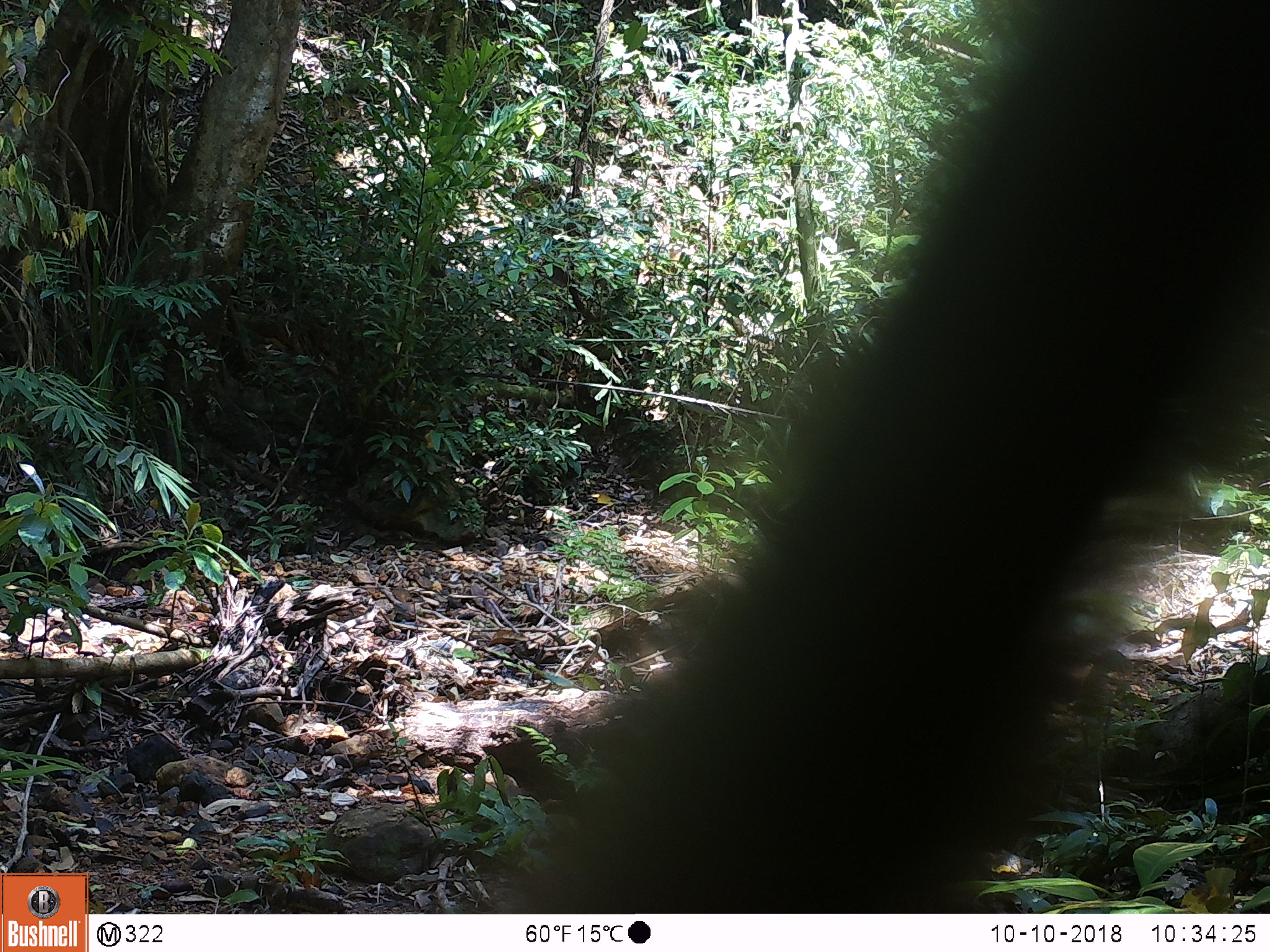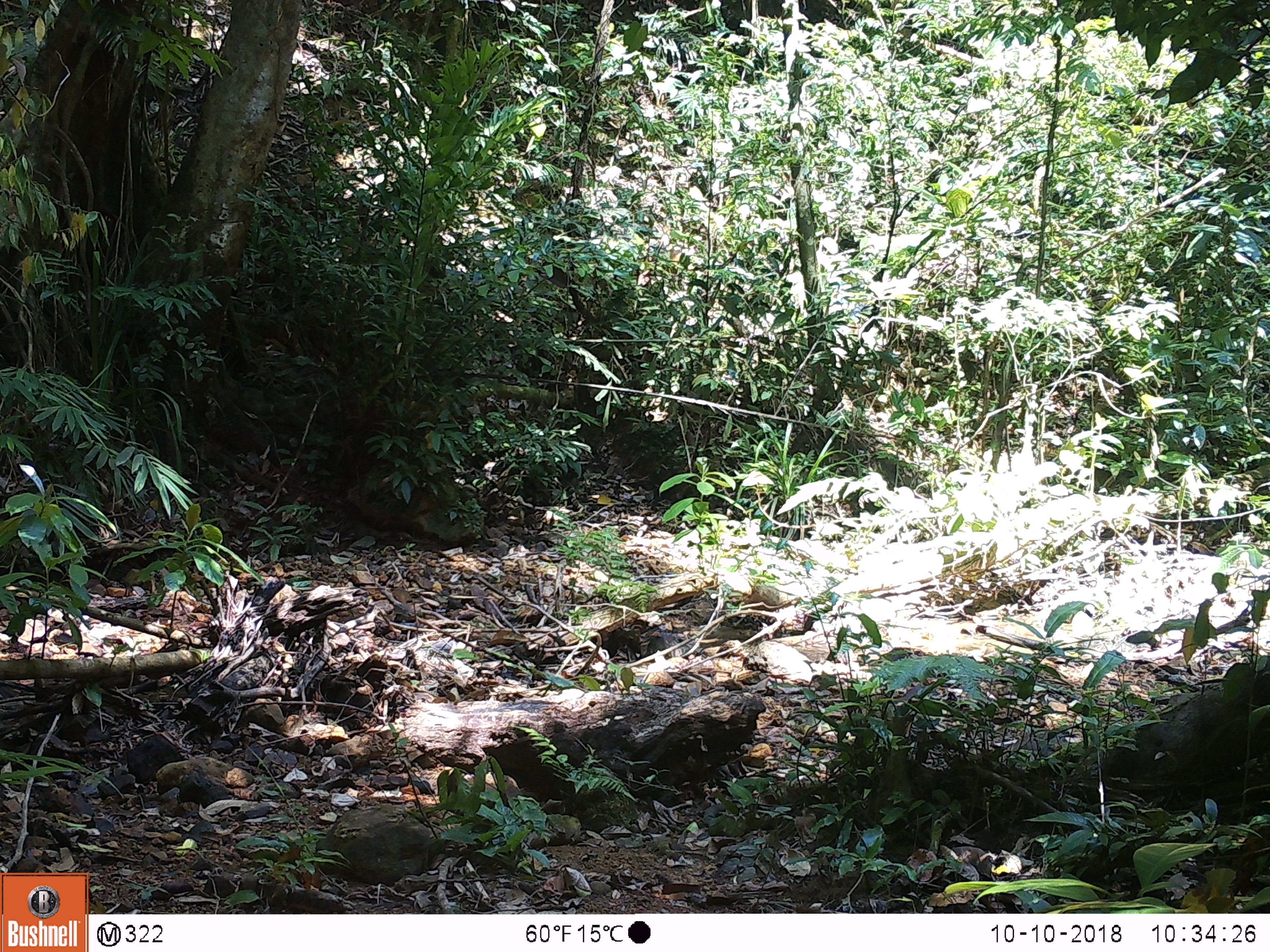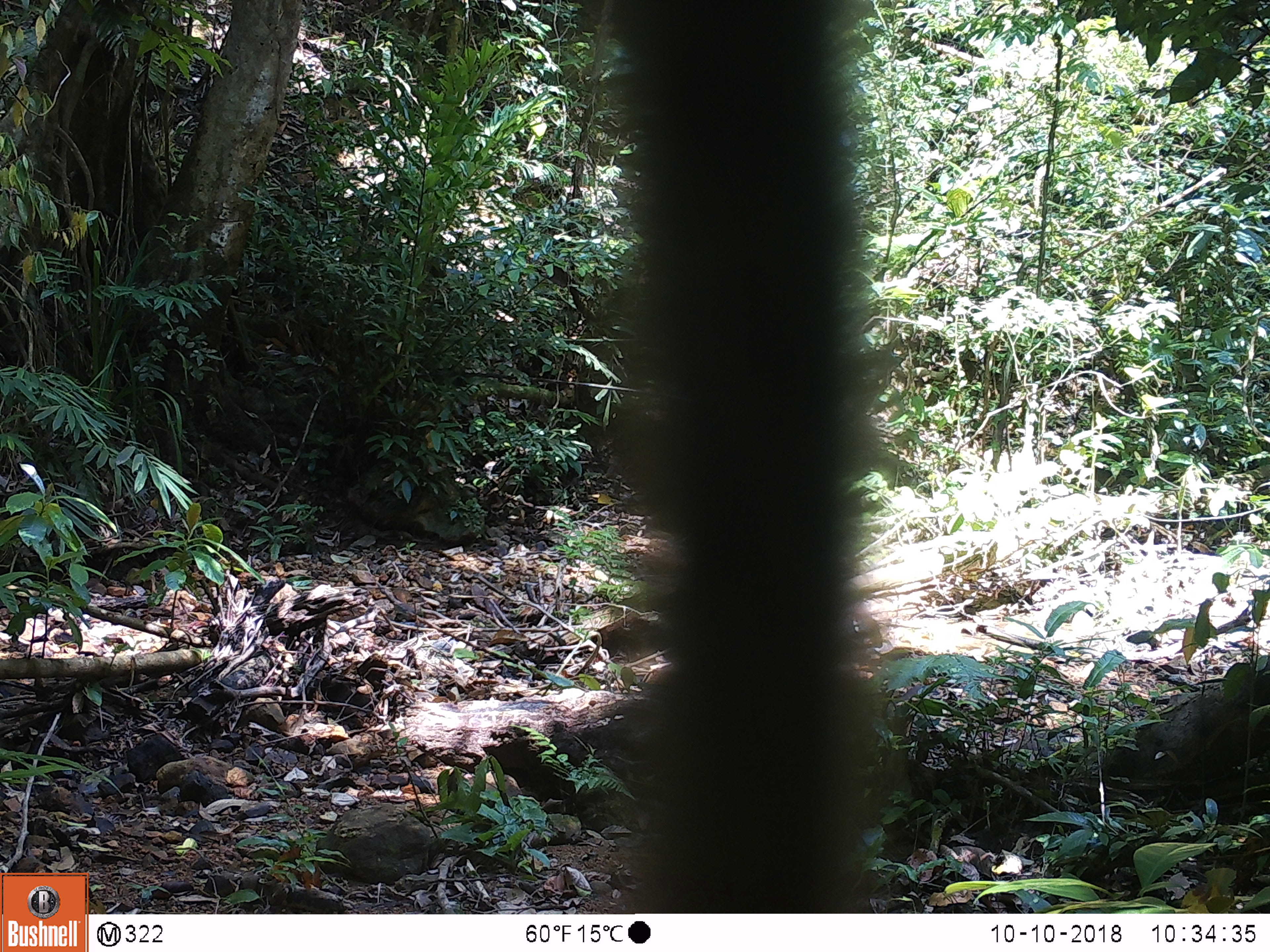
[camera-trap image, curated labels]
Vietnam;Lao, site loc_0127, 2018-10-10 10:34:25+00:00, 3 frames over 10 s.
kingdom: Animalia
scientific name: Animalia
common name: animal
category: unidentified animal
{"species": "unidentified animal (animal) (Animalia)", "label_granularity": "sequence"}